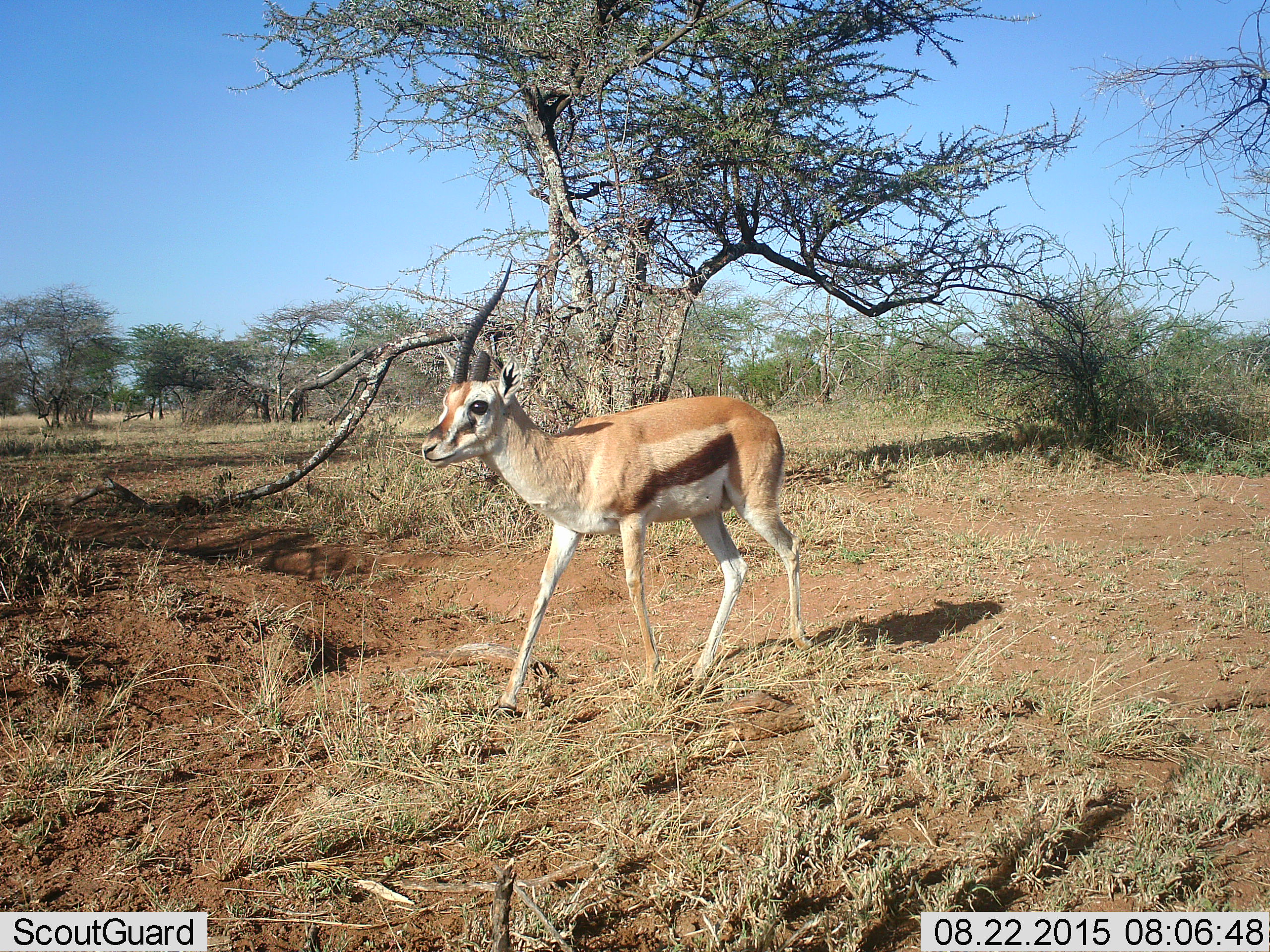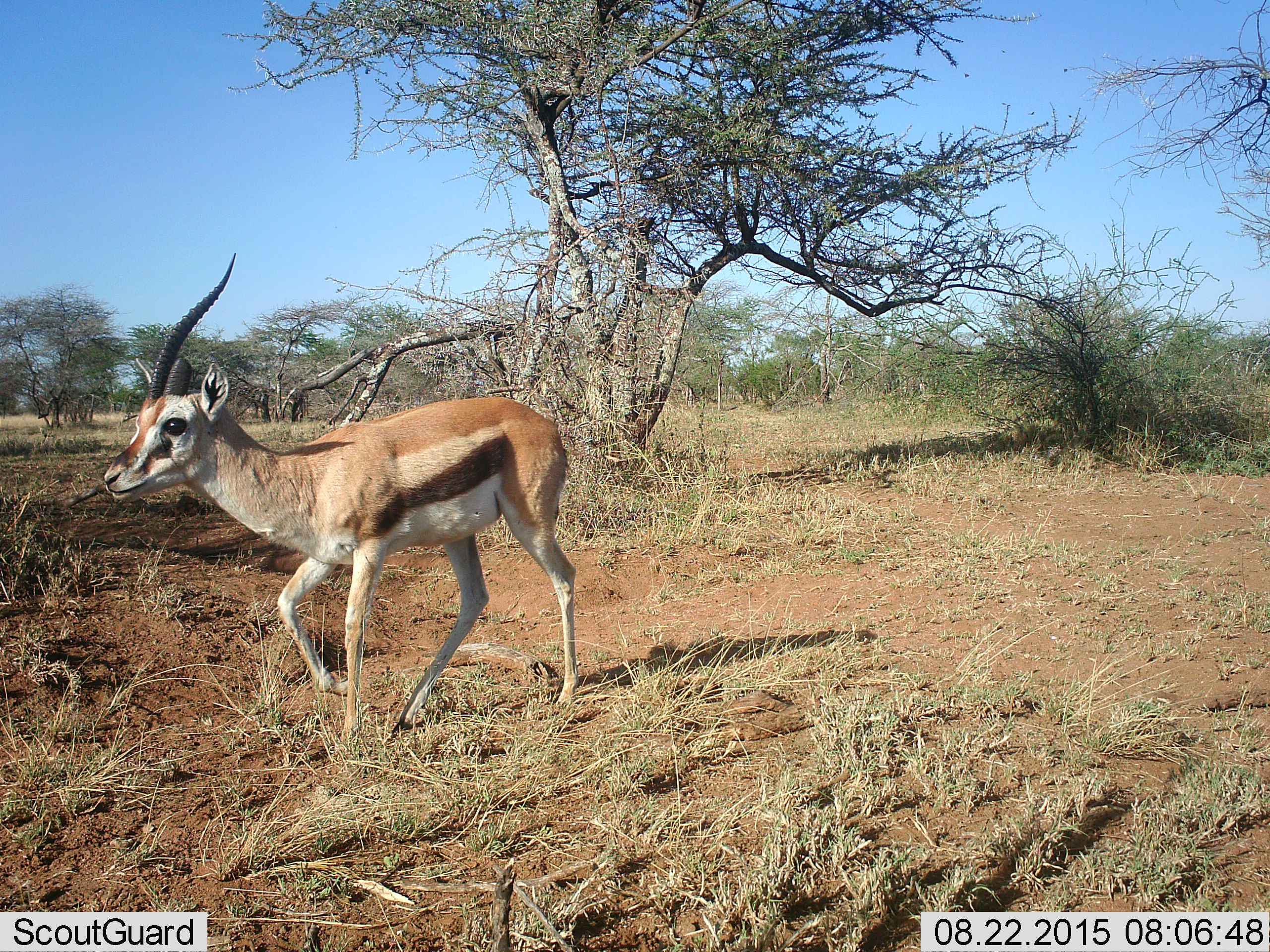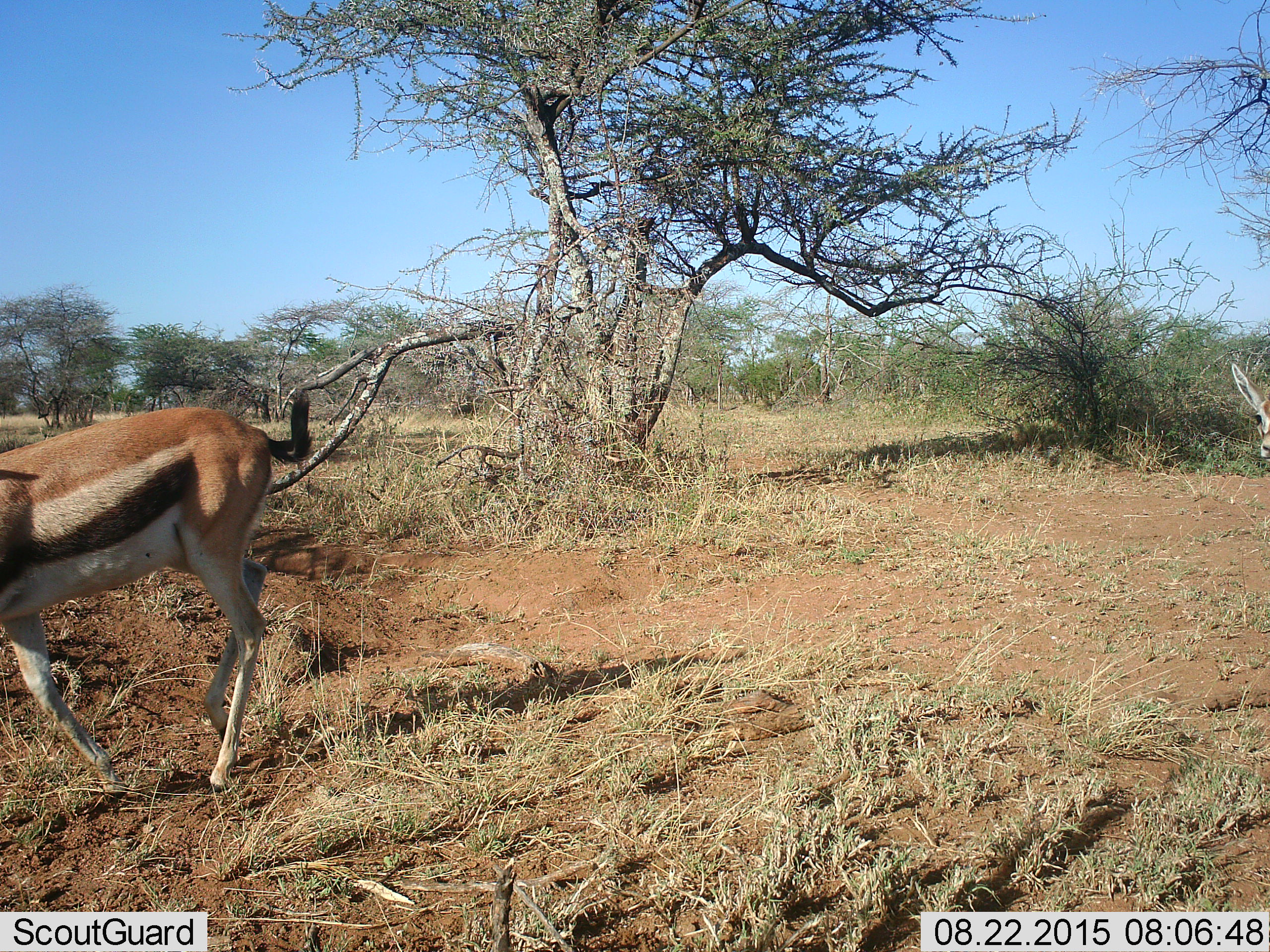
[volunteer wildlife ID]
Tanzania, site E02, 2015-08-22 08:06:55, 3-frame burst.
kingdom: Animalia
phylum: Chordata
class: Mammalia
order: Artiodactyla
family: Bovidae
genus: Eudorcas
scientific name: Eudorcas thomsonii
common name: thomson's gazelle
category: gazellethomsons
Gazellethomsons (thomson's gazelle) (Eudorcas thomsonii), count 2. Behavior (volunteer vote fractions): standing 6%, resting 0%, moving 94%, interacting 0%. Young present (vote fraction): 11%. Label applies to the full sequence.